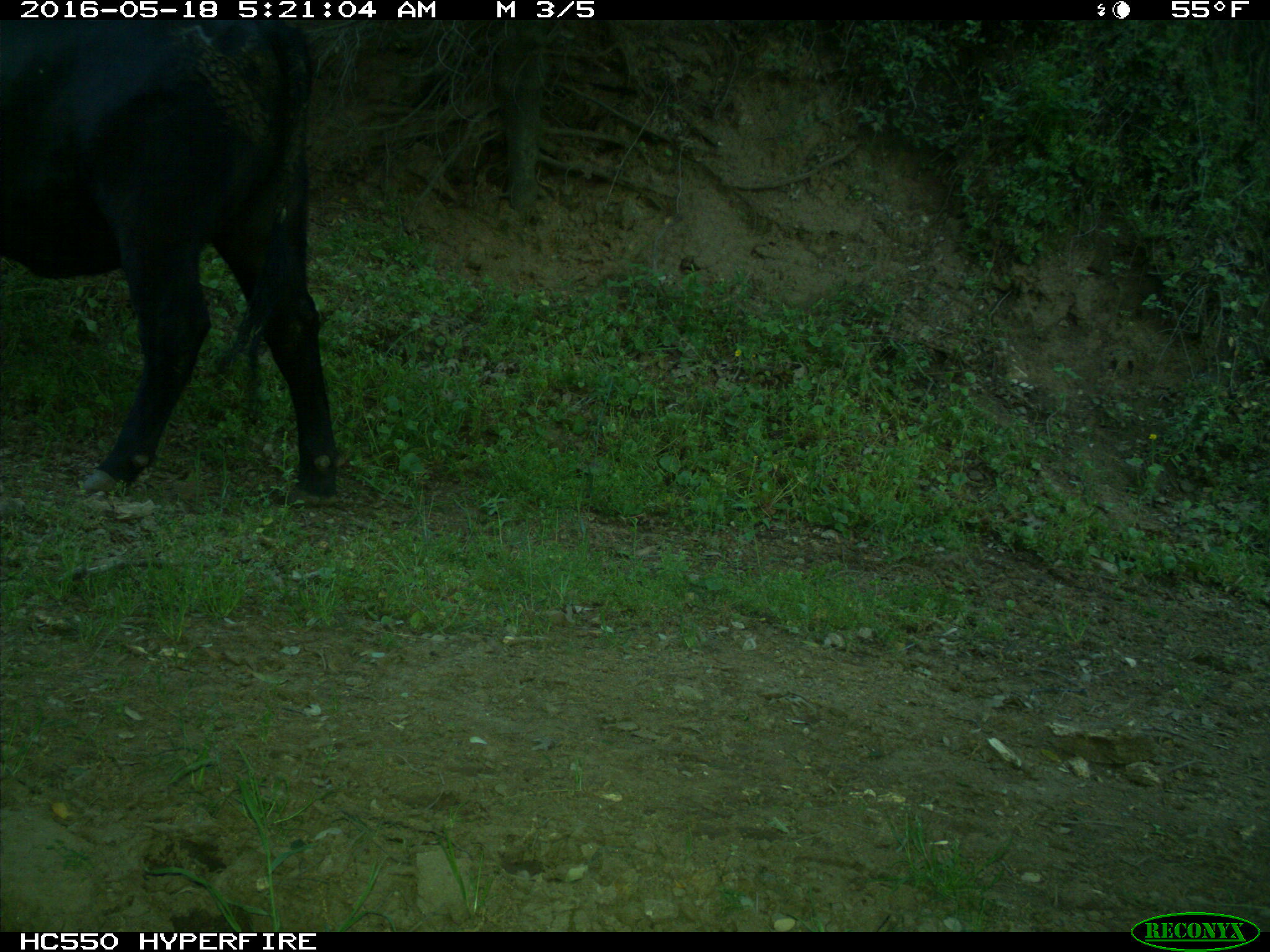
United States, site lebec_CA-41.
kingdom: Animalia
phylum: Chordata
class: Mammalia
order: Artiodactyla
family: Bovidae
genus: Bos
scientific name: Bos taurus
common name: domestic cow